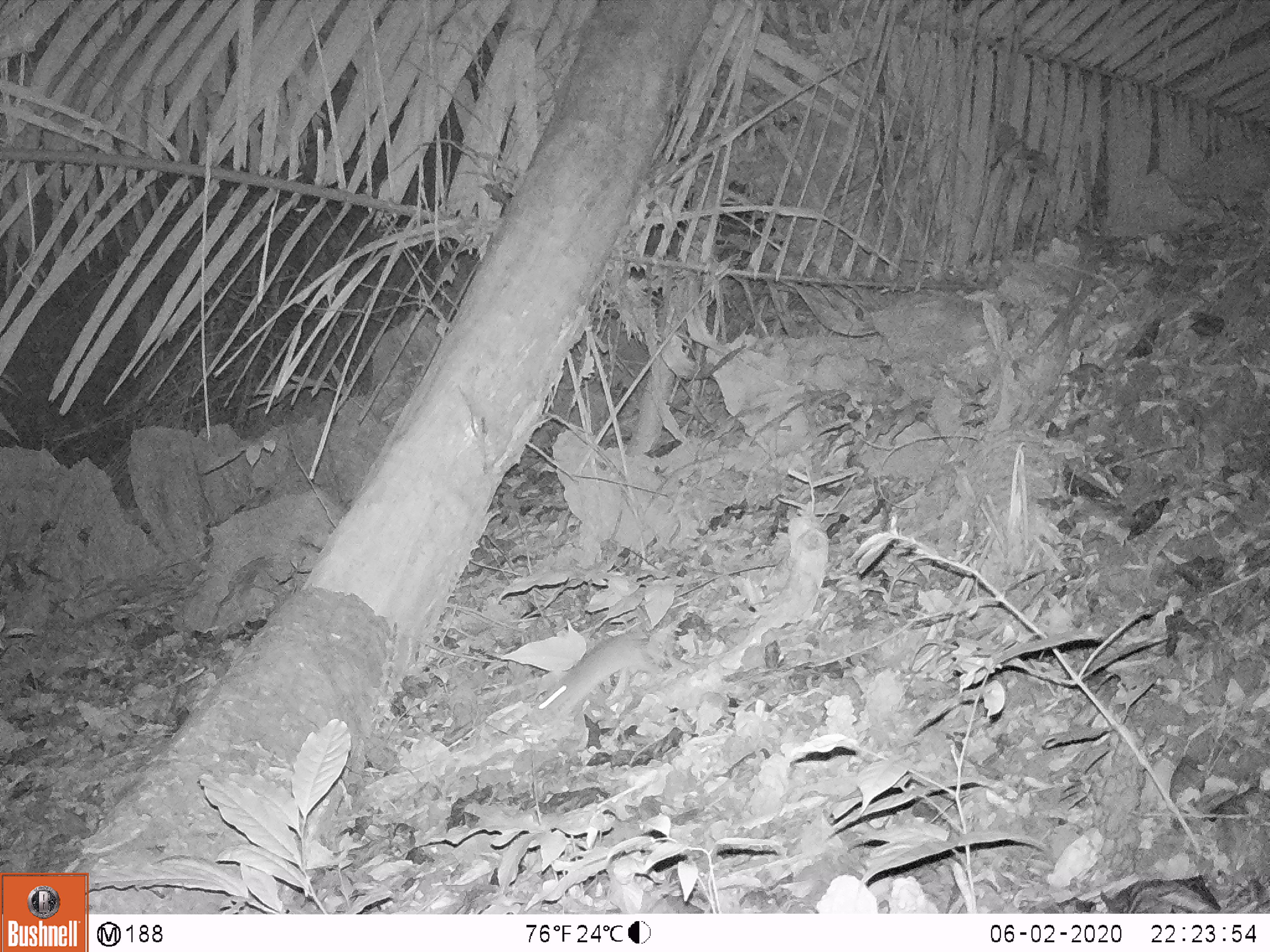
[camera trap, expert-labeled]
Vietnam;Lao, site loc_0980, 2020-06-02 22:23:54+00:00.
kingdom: Animalia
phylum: Chordata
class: Mammalia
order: Rodentia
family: Muridae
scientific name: Muridae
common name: old-world mice and rats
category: unidentified murid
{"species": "unidentified murid (old-world mice and rats) (Muridae)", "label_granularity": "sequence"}